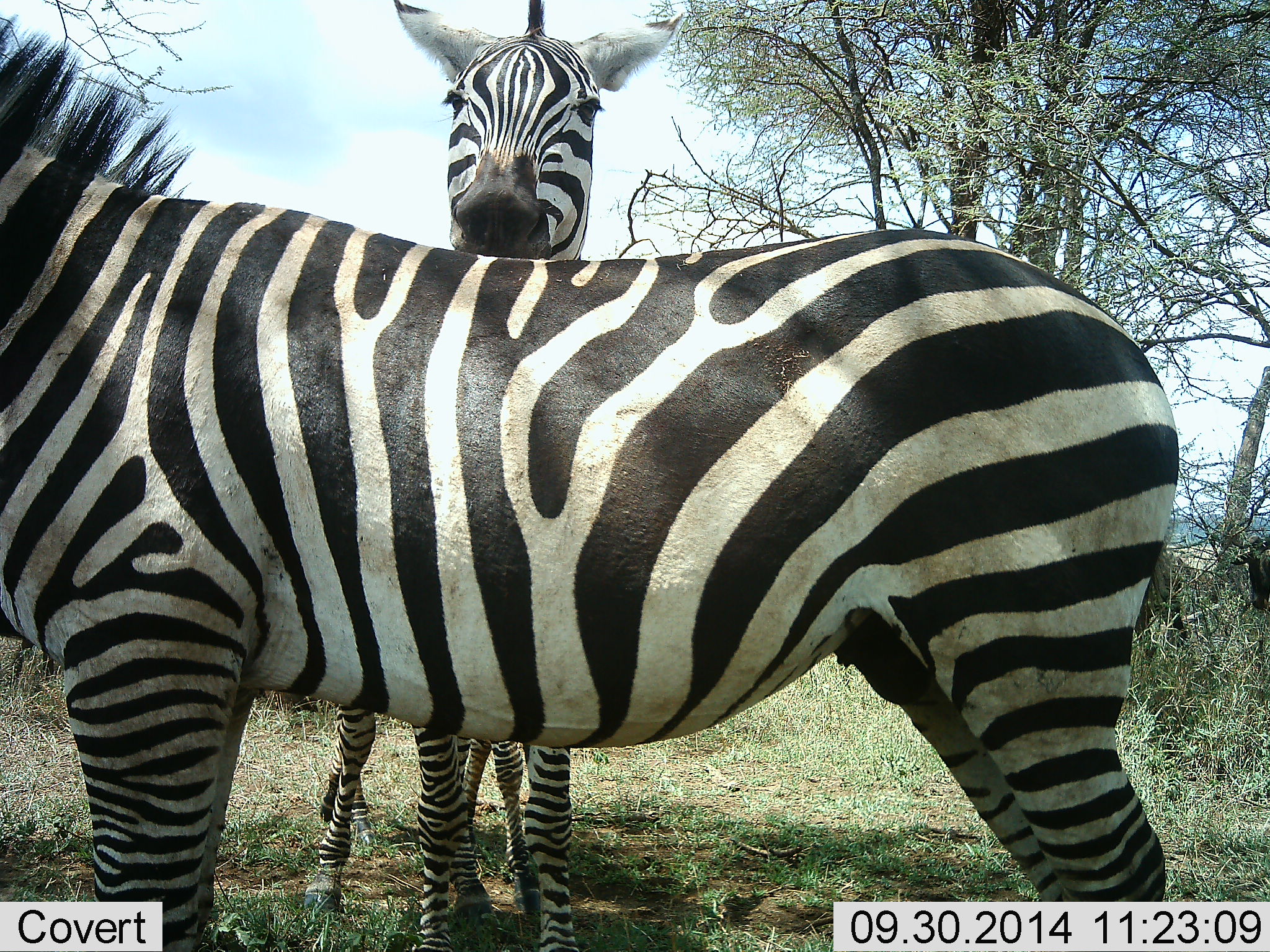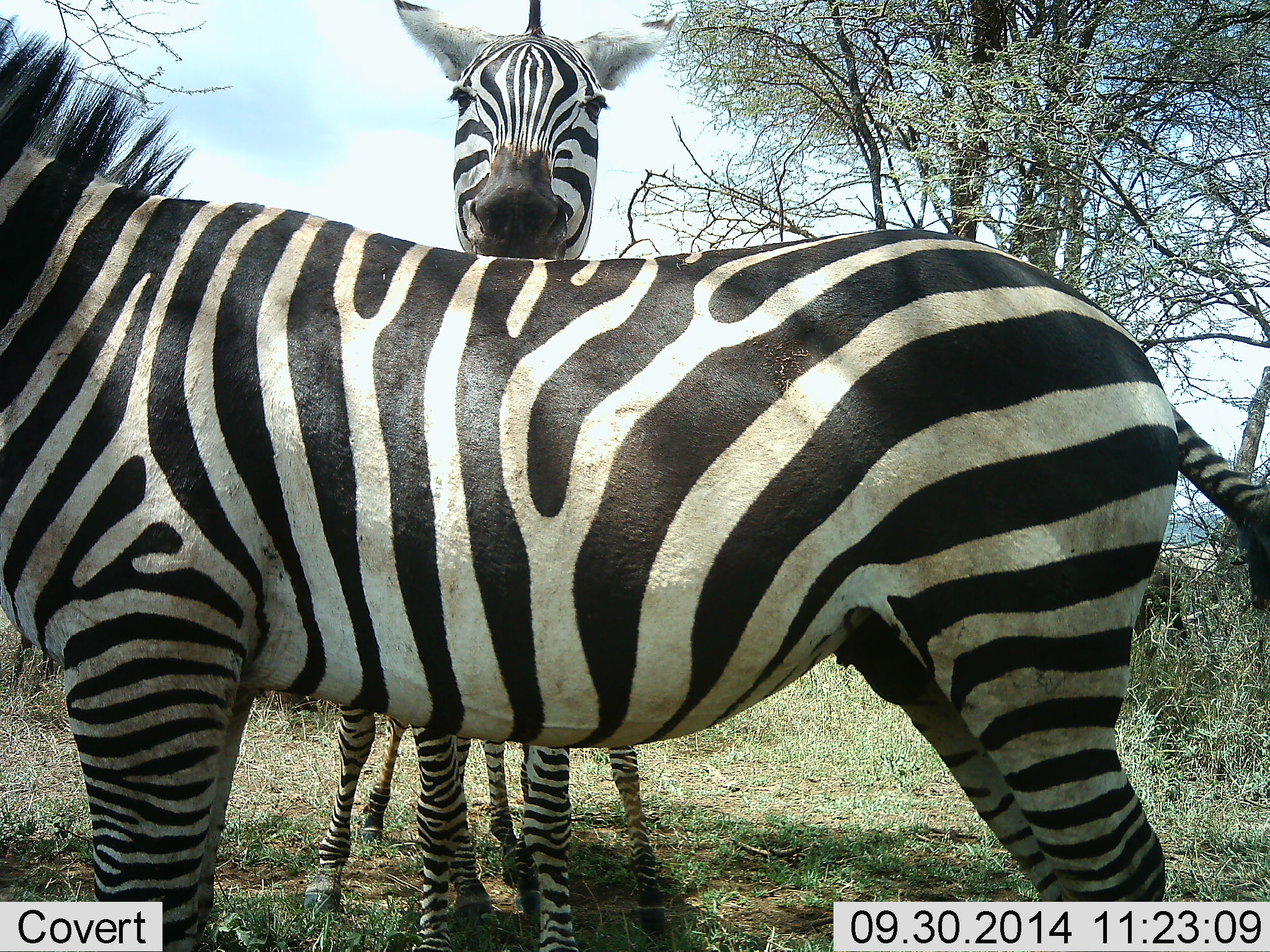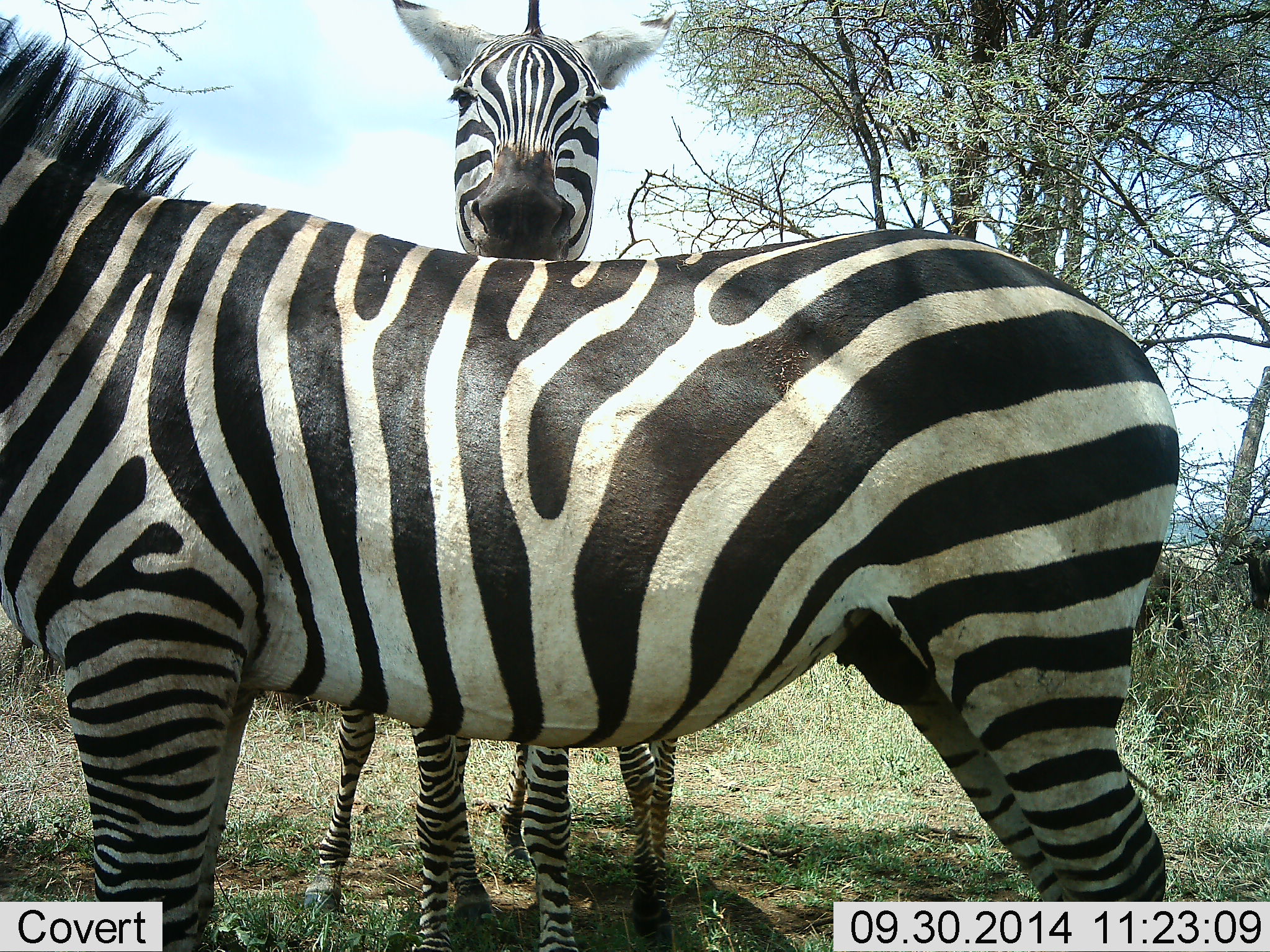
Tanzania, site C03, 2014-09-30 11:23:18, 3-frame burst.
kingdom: Animalia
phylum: Chordata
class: Mammalia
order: Perissodactyla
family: Equidae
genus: Equus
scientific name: Equus quagga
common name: plains zebra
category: zebra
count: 3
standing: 90%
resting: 0%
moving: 30%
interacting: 20%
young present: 60%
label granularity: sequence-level